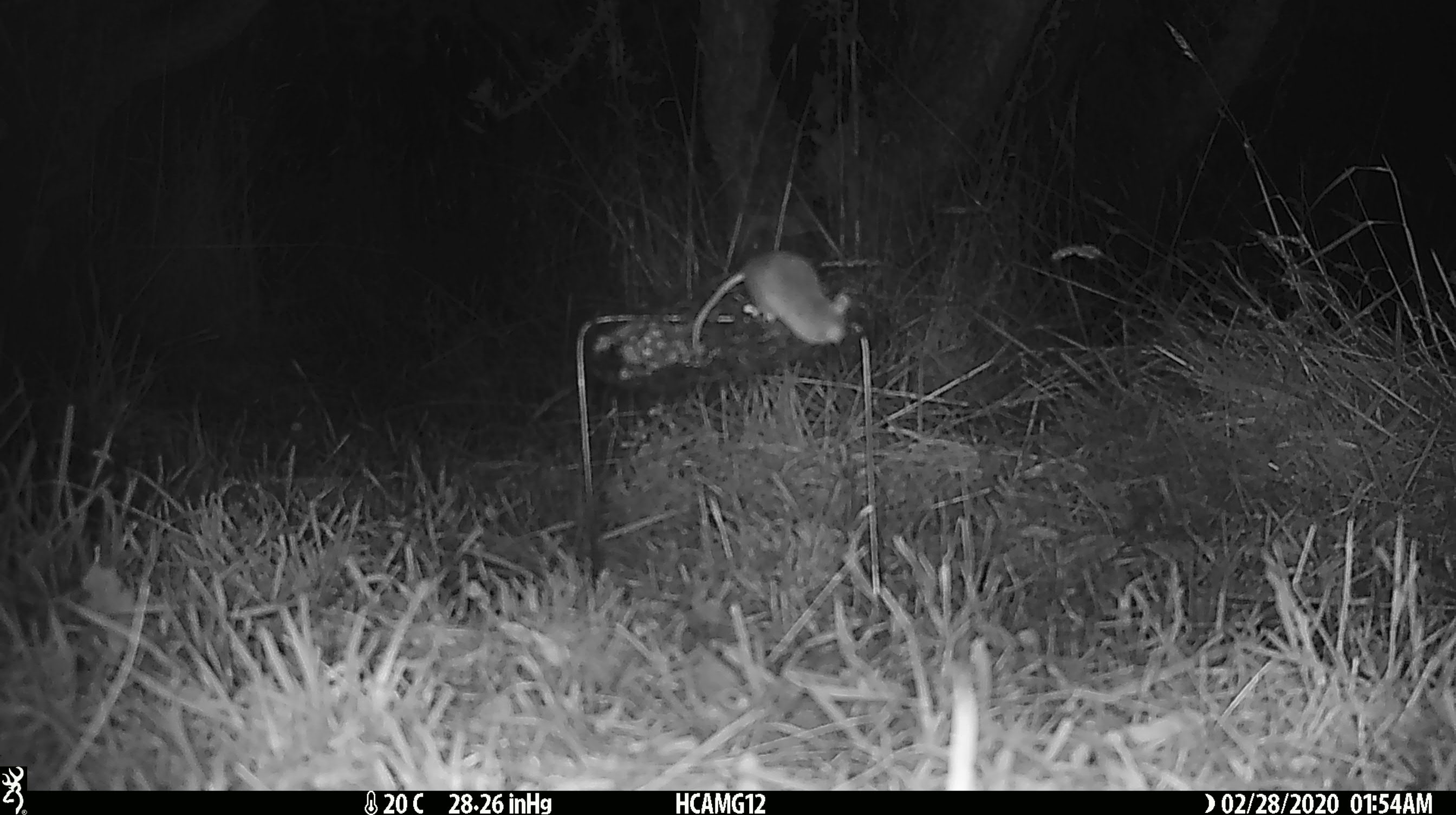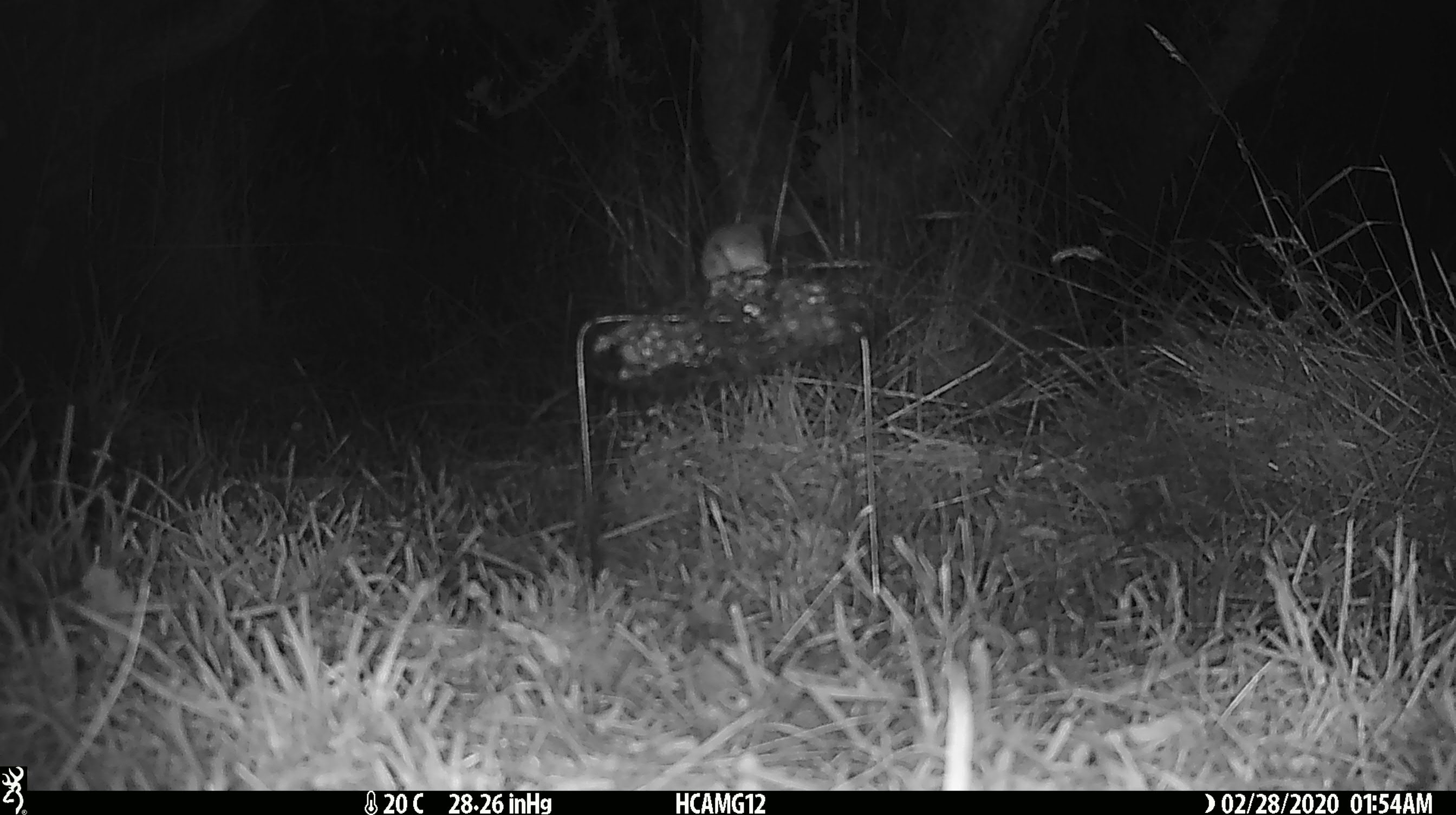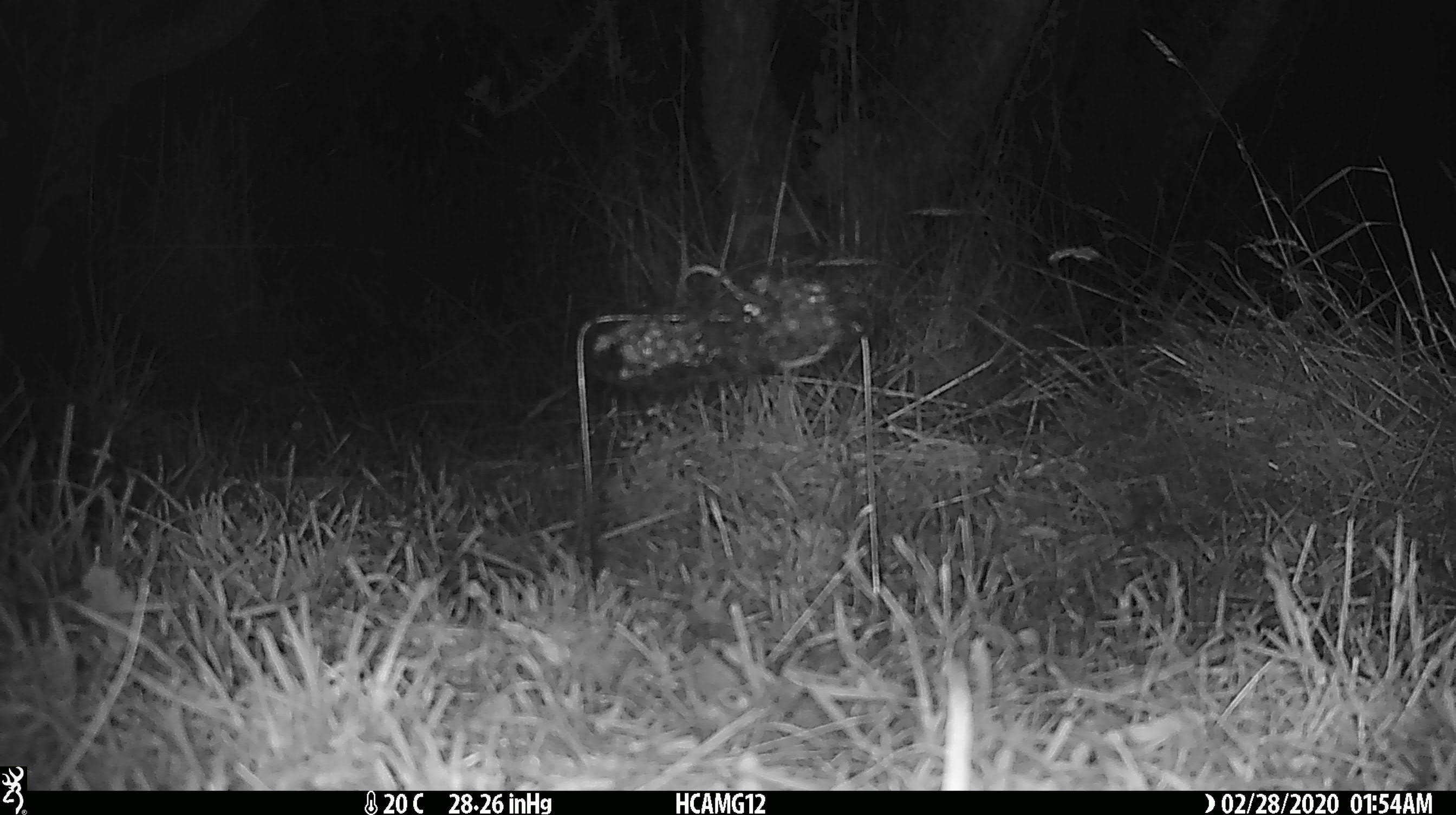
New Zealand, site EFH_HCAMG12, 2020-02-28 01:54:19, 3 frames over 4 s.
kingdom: Animalia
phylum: Chordata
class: Mammalia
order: Rodentia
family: Muridae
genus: Mus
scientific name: Mus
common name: mouse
Mouse (Mus).